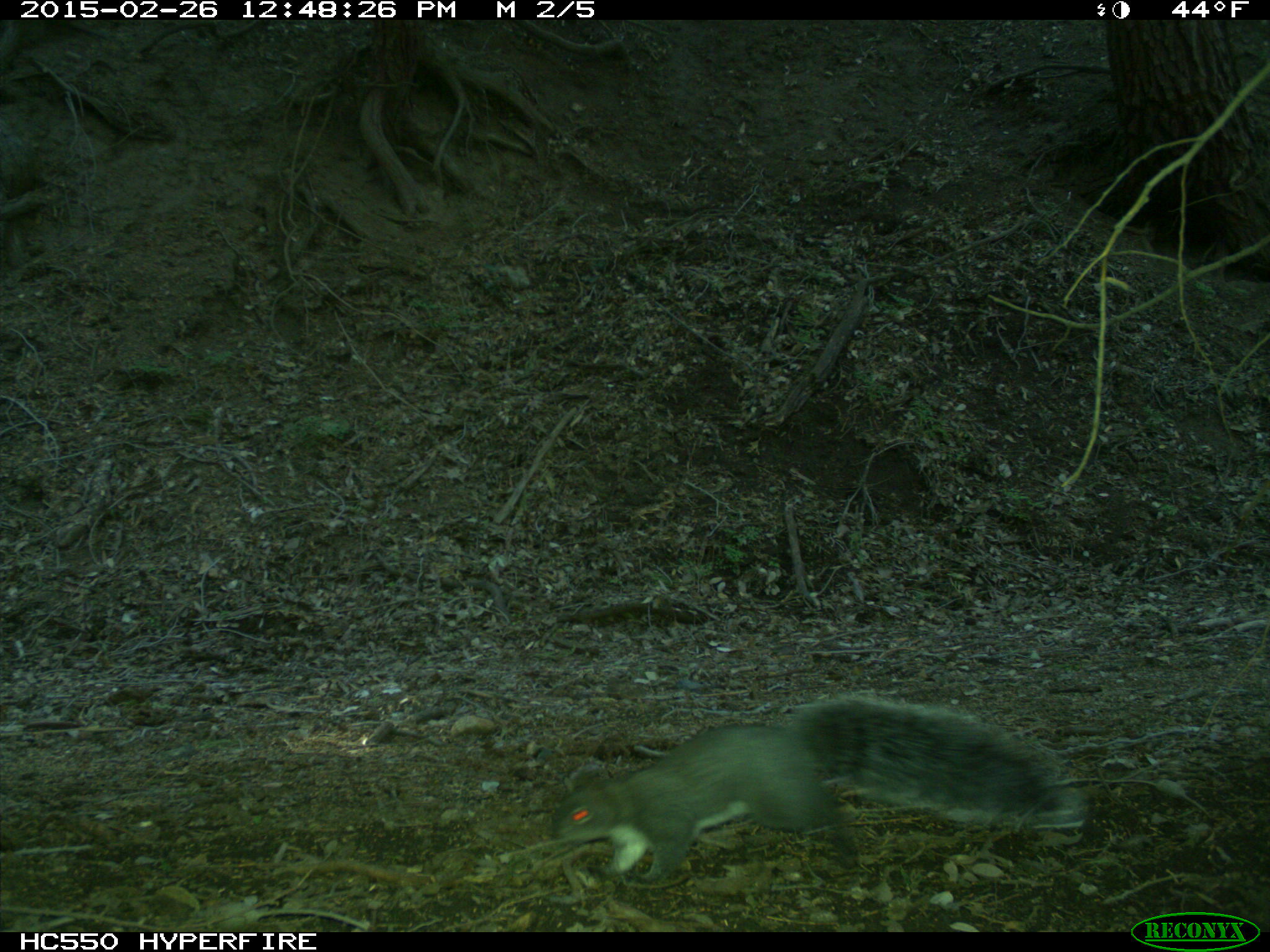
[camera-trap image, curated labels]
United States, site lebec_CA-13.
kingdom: Animalia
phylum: Chordata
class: Mammalia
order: Rodentia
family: Sciuridae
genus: Sciurus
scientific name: Sciurus carolinensis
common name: eastern gray squirrel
Sciurus carolinensis (eastern gray squirrel).